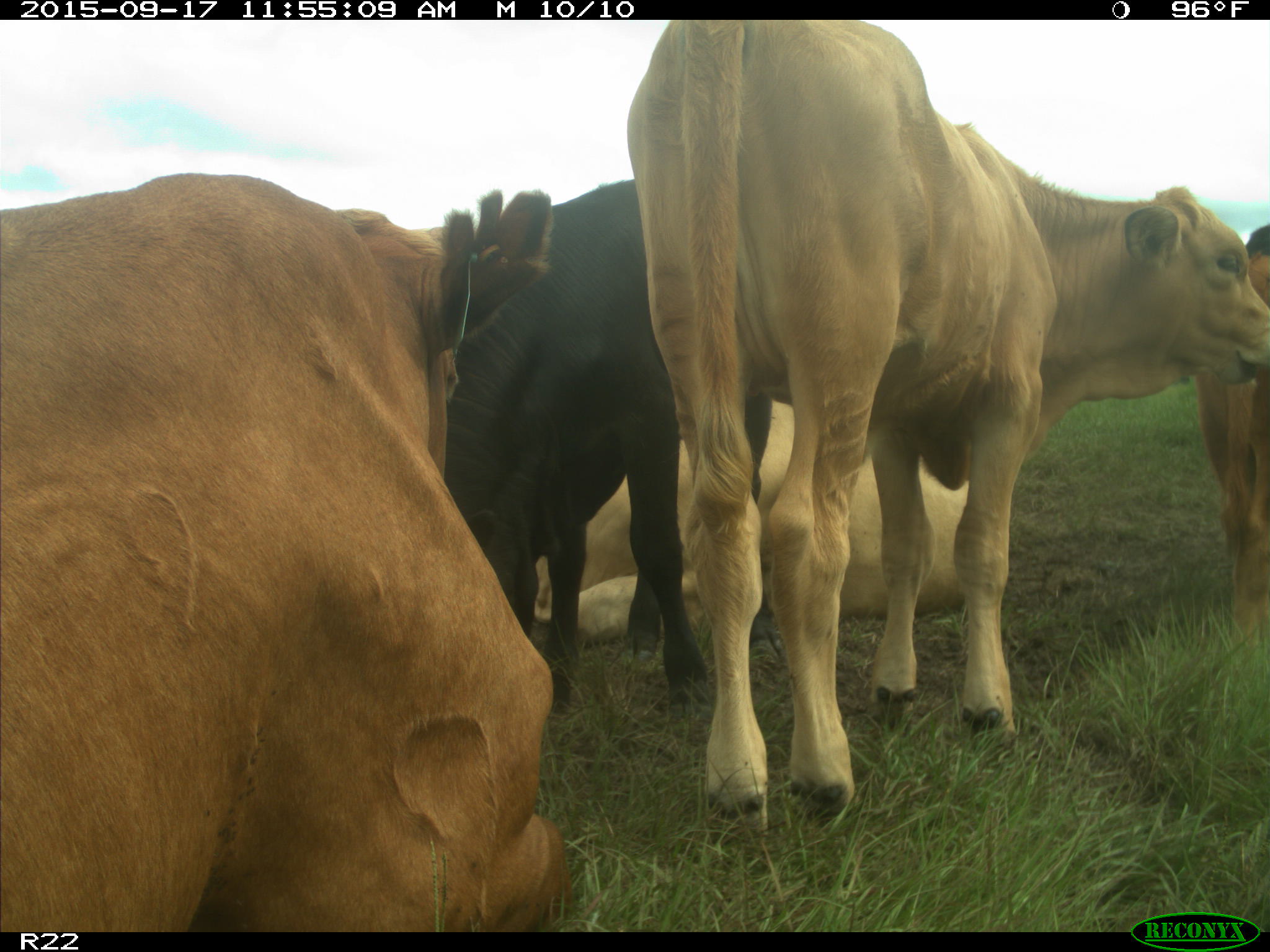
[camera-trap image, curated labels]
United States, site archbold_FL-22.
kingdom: Animalia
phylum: Chordata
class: Mammalia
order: Artiodactyla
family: Bovidae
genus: Bos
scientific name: Bos taurus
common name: domestic cow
Bos taurus (domestic cow).